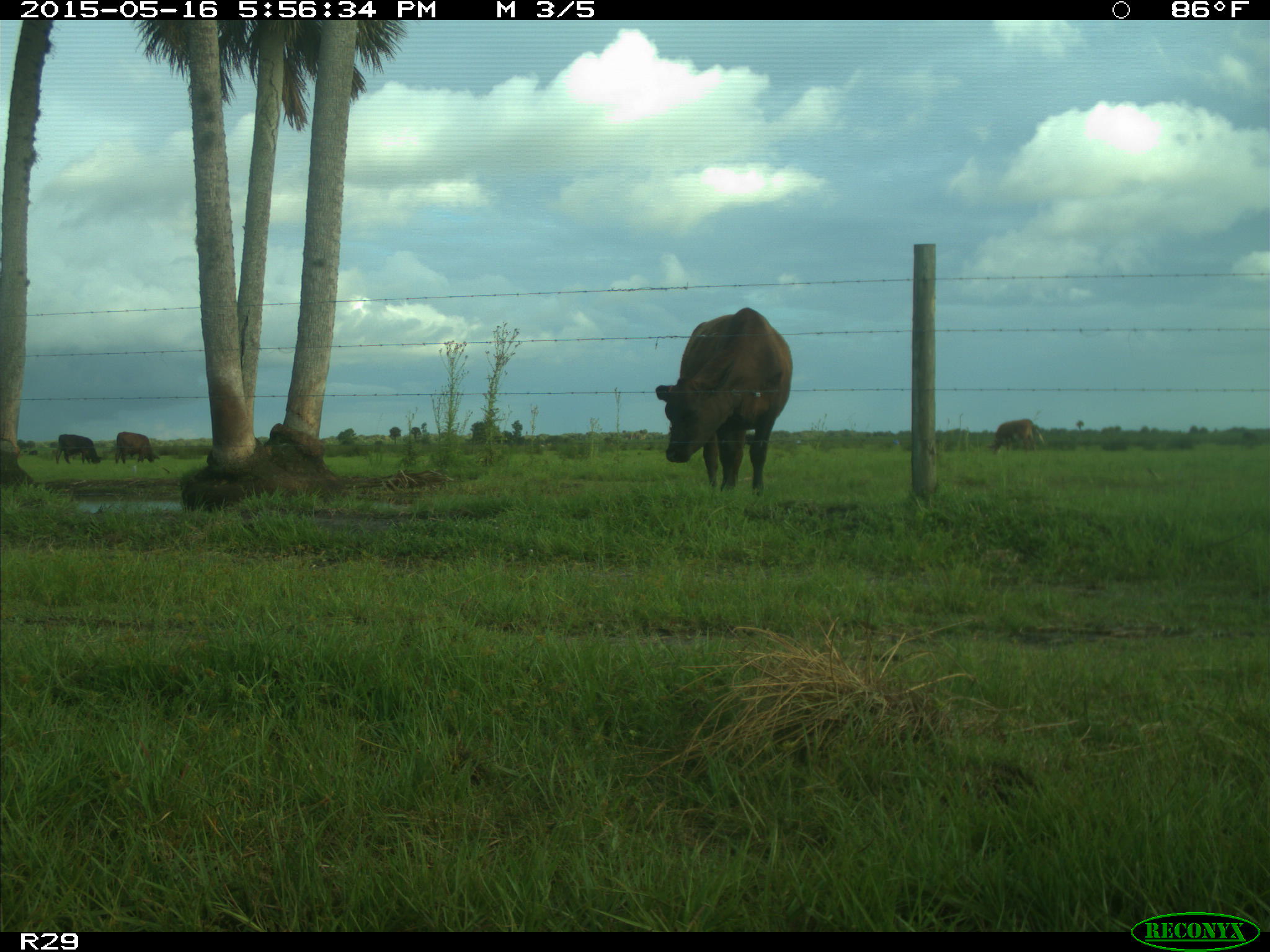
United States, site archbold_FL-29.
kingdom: Animalia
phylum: Chordata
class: Mammalia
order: Artiodactyla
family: Bovidae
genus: Bos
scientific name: Bos taurus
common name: domestic cow